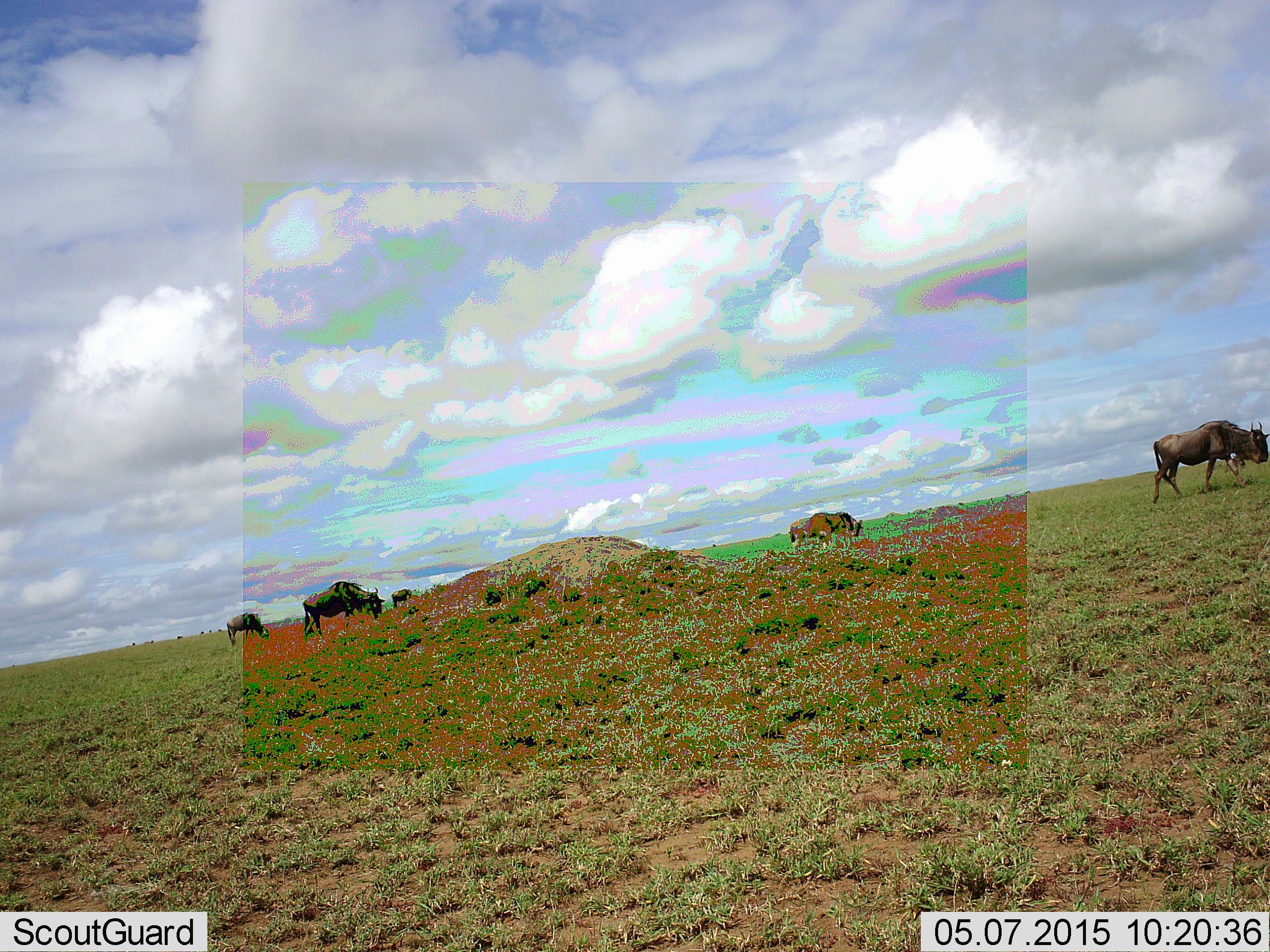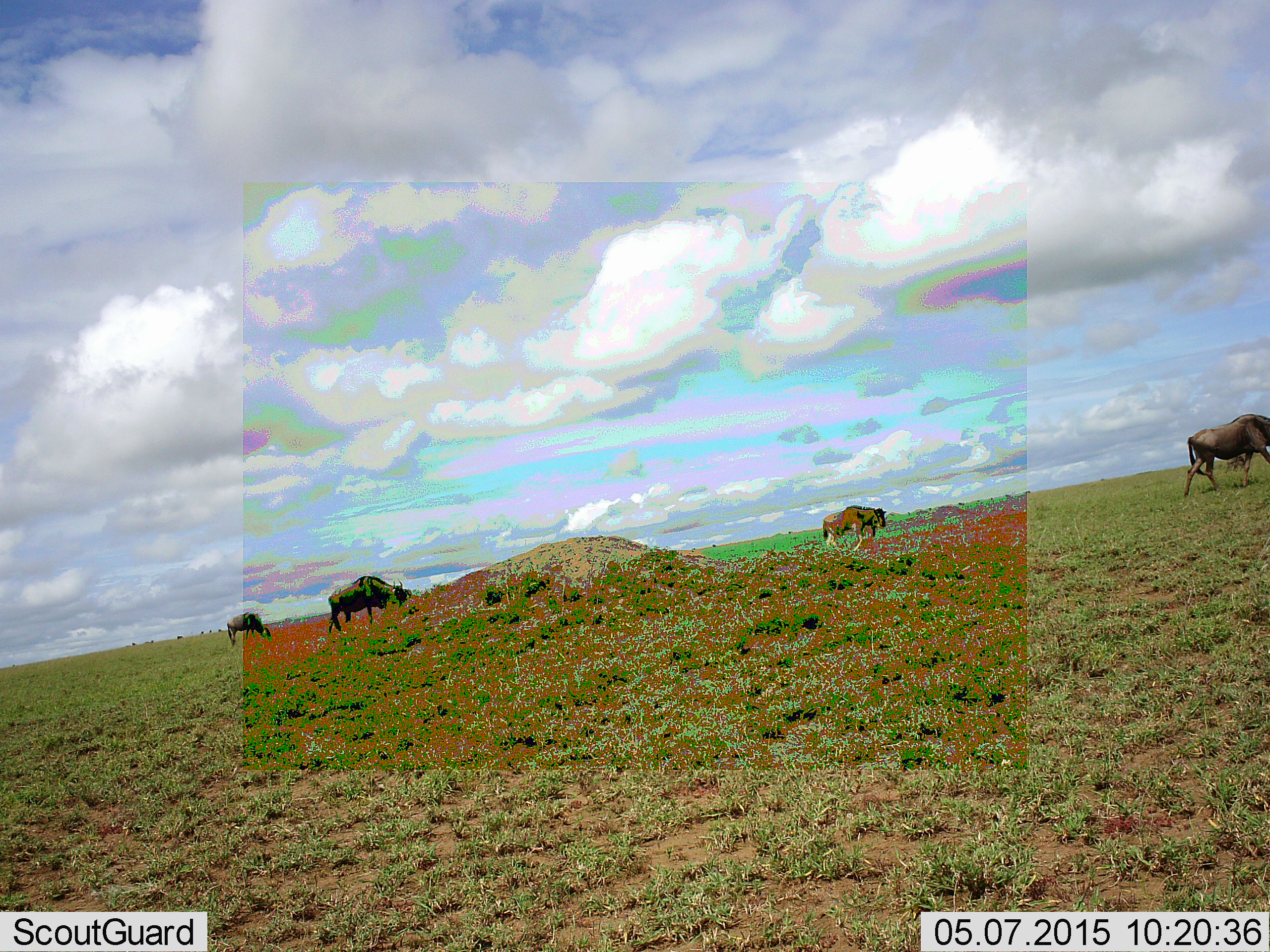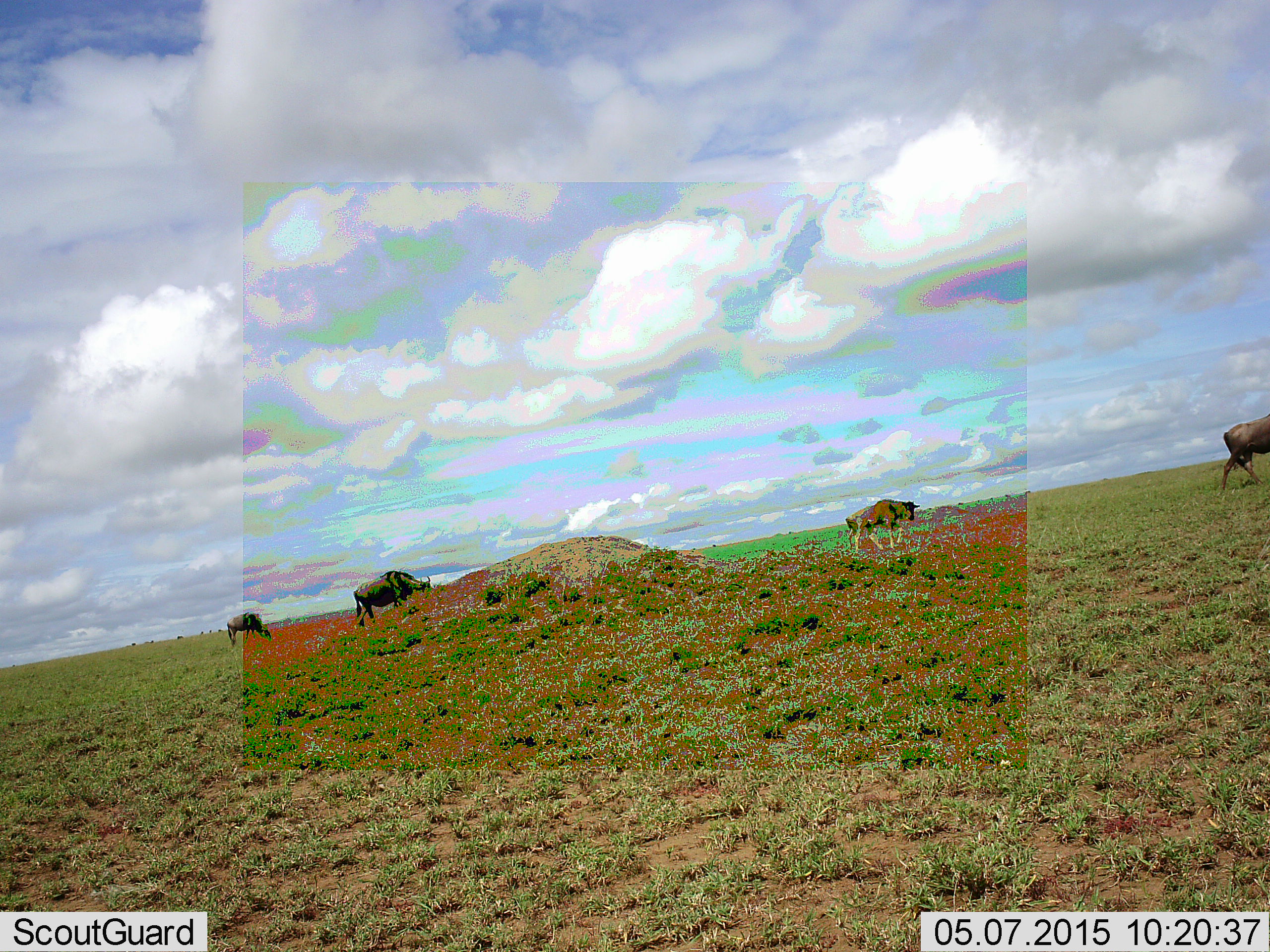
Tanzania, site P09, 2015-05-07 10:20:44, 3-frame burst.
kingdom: Animalia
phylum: Chordata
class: Mammalia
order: Artiodactyla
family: Bovidae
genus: Connochaetes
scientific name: Connochaetes taurinus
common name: blue wildebeest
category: wildebeest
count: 4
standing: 20%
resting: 0%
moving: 100%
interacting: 0%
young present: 20%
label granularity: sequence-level